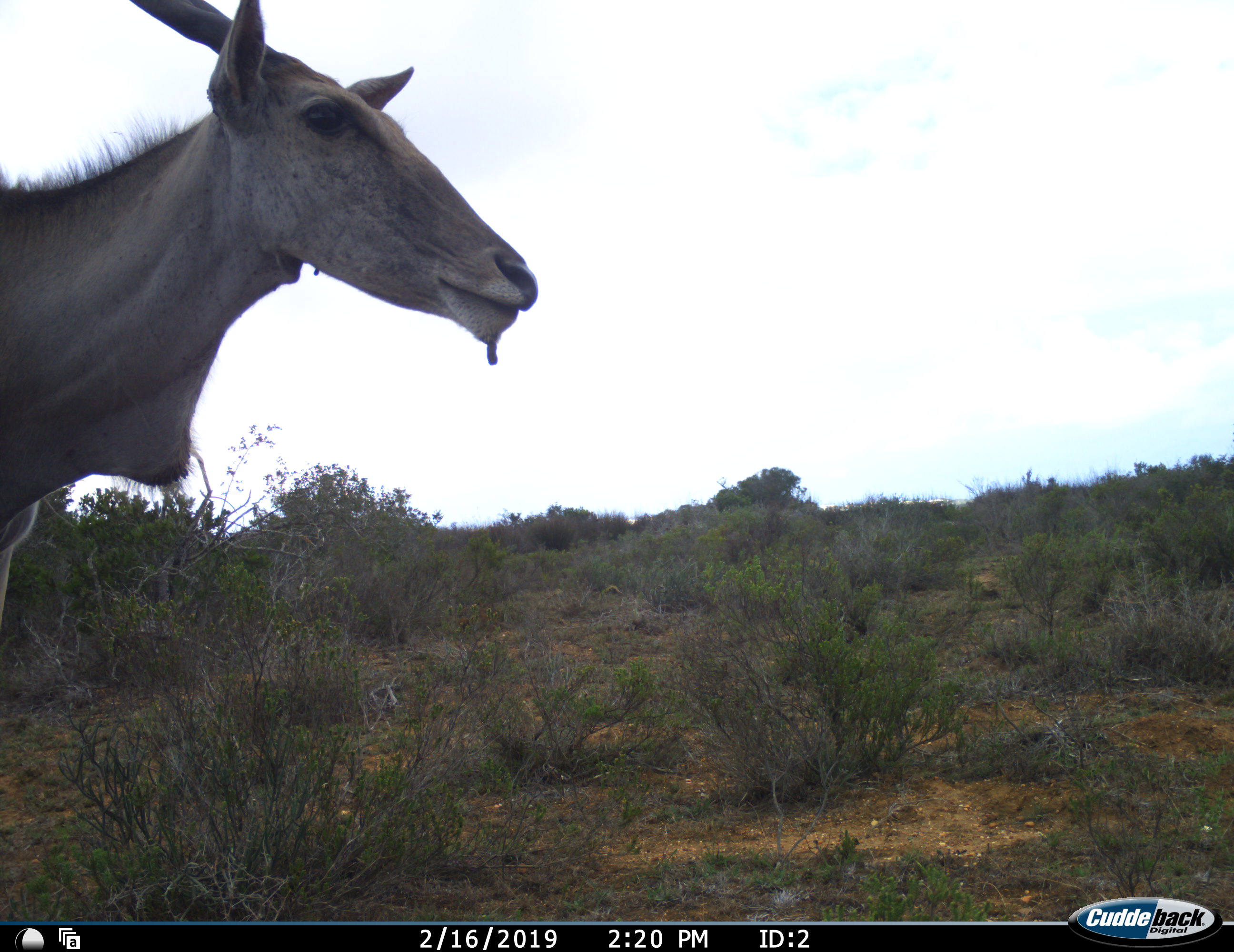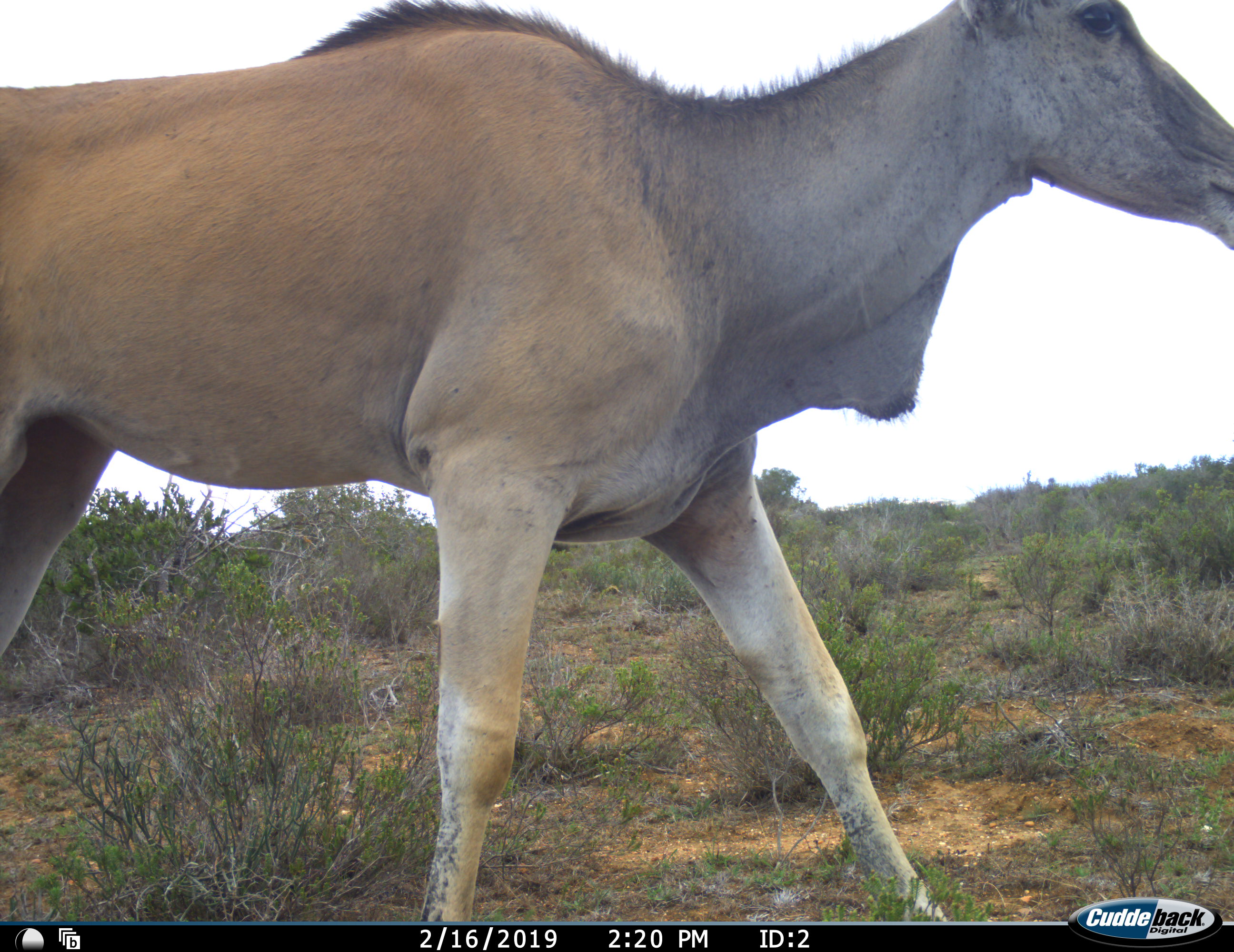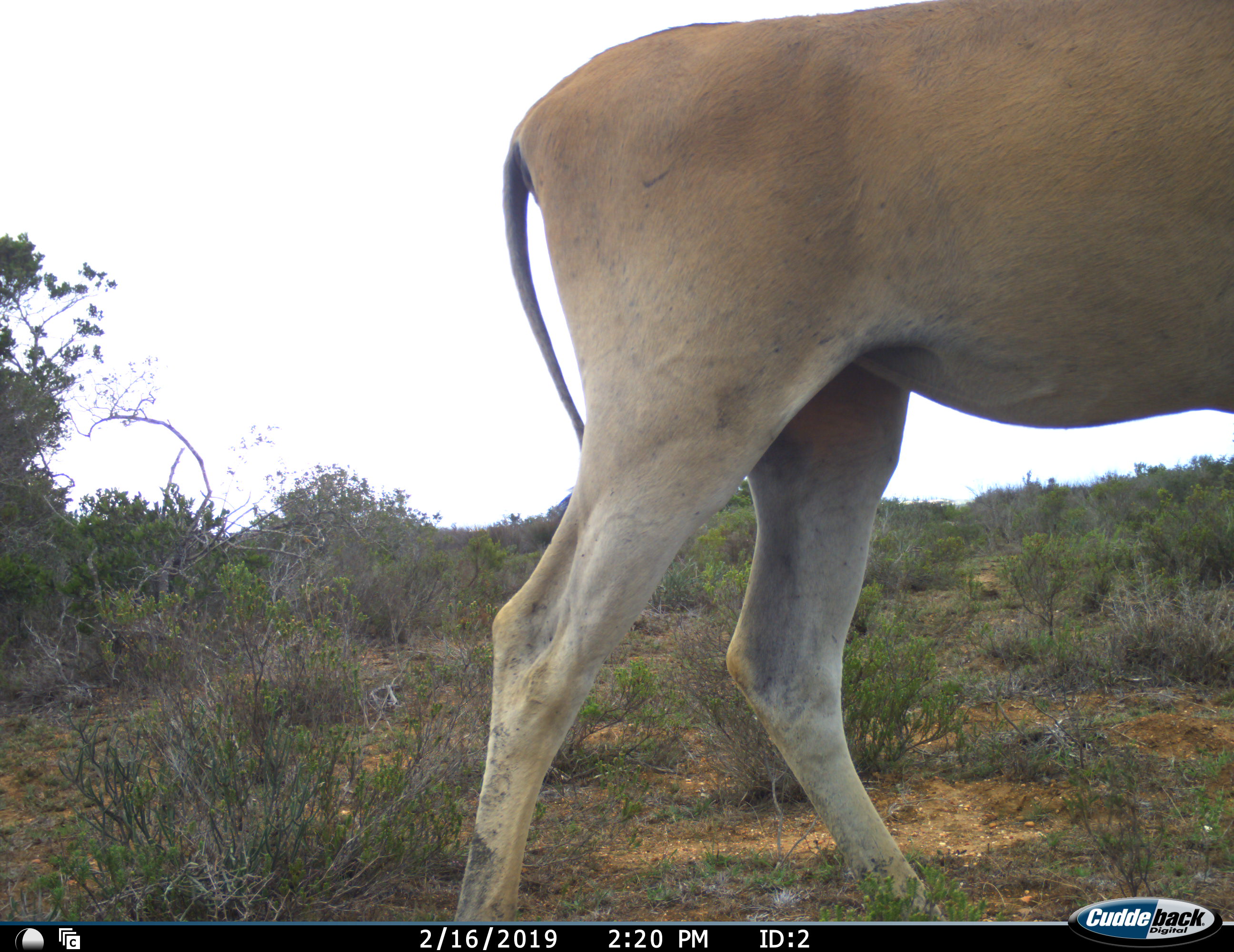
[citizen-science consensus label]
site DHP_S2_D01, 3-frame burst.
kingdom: Animalia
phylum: Chordata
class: Mammalia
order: Artiodactyla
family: Bovidae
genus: Tragelaphus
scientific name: Tragelaphus oryx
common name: eland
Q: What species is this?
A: Eland (Tragelaphus oryx).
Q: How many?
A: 1.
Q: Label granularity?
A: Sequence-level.